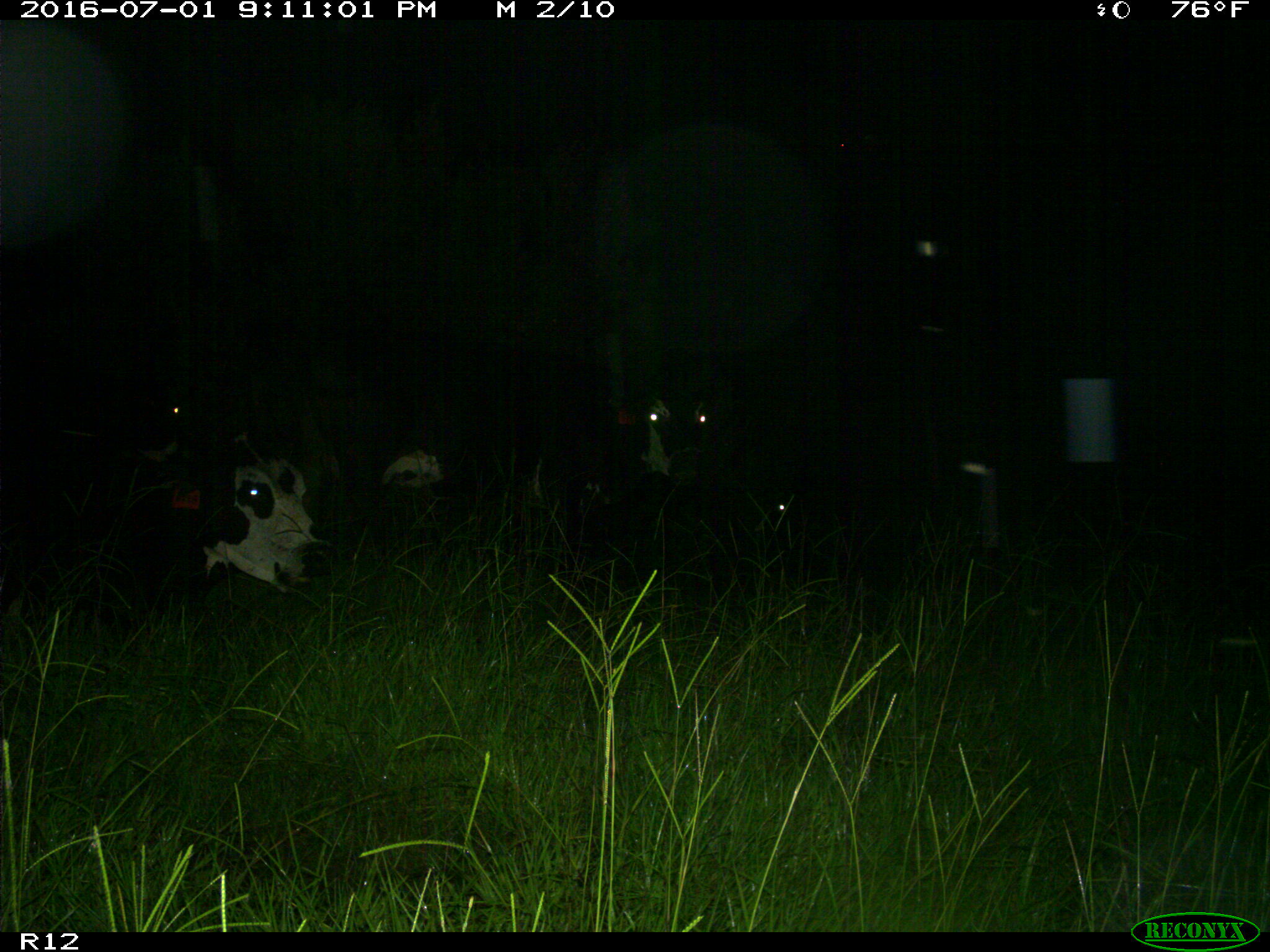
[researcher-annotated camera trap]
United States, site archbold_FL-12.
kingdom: Animalia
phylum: Chordata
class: Mammalia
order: Artiodactyla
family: Bovidae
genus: Bos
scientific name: Bos taurus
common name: domestic cow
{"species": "Bos taurus (domestic cow)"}